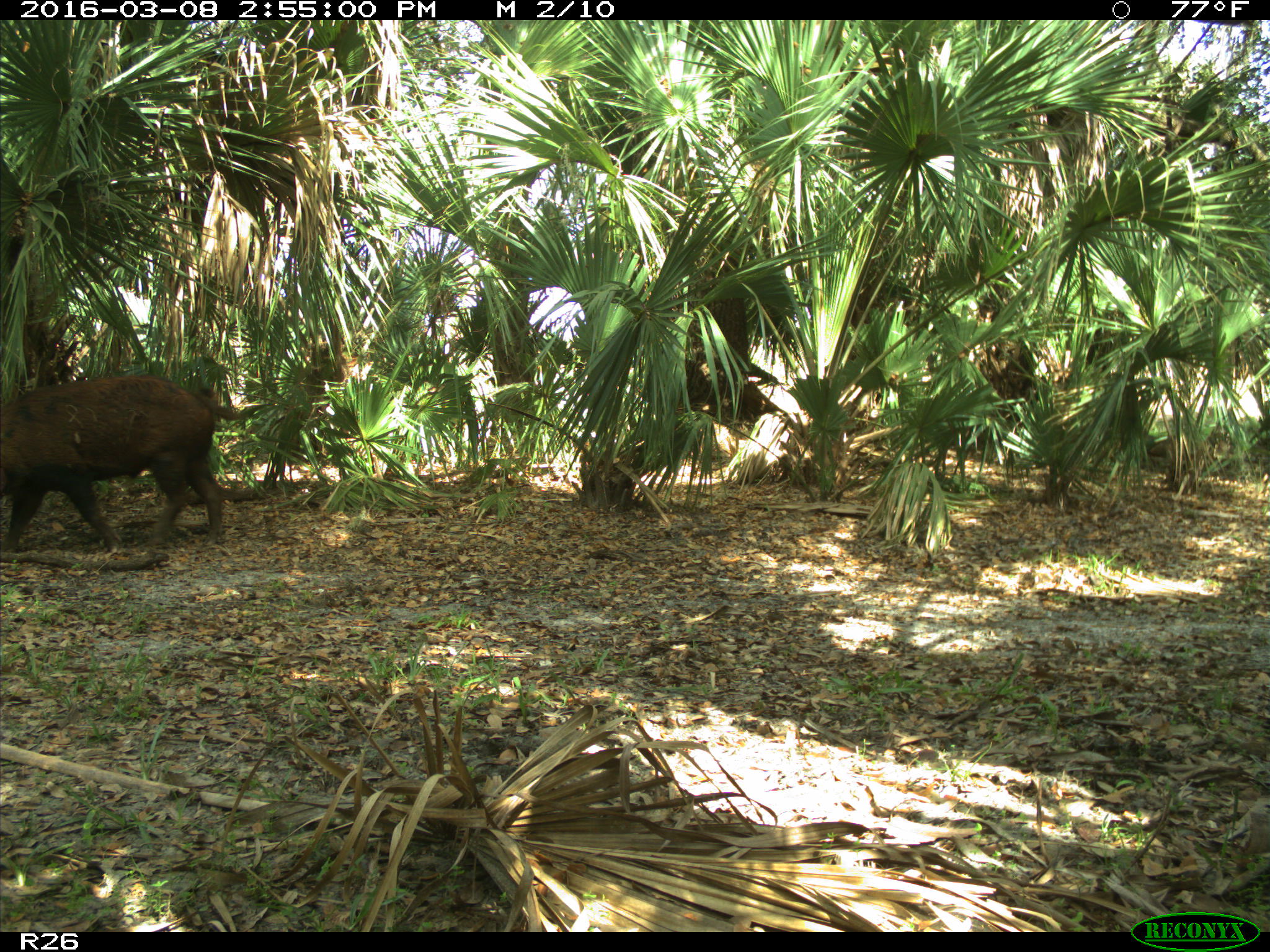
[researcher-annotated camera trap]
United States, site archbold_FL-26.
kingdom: Animalia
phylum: Chordata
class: Mammalia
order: Artiodactyla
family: Suidae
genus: Sus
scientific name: Sus scrofa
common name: wild boar